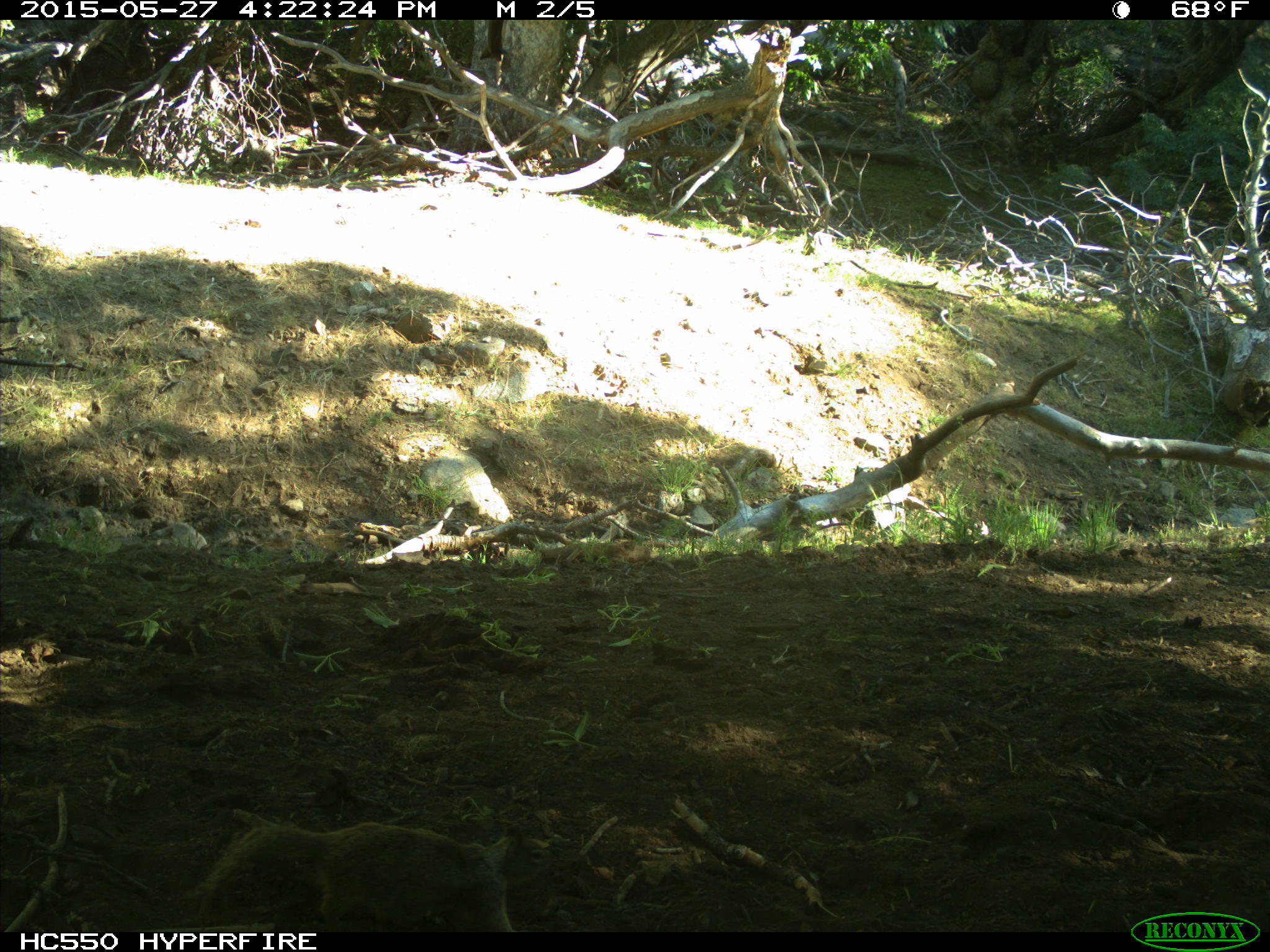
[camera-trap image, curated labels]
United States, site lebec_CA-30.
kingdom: Animalia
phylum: Chordata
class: Mammalia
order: Rodentia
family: Sciuridae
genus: Otospermophilus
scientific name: Otospermophilus beecheyi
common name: california ground squirrel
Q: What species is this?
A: Otospermophilus beecheyi (california ground squirrel).